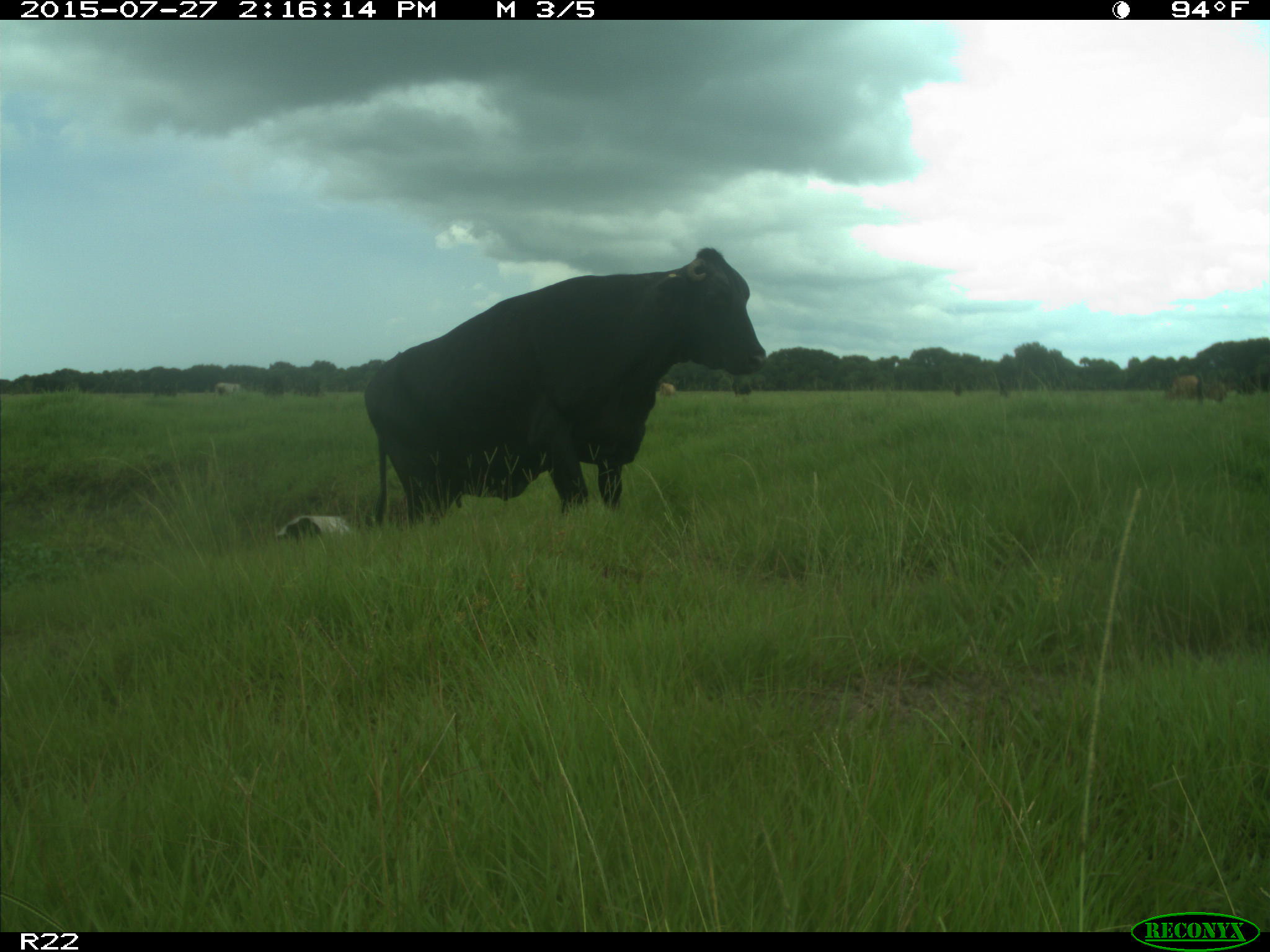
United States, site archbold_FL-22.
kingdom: Animalia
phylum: Chordata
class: Mammalia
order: Artiodactyla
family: Bovidae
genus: Bos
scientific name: Bos taurus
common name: domestic cow